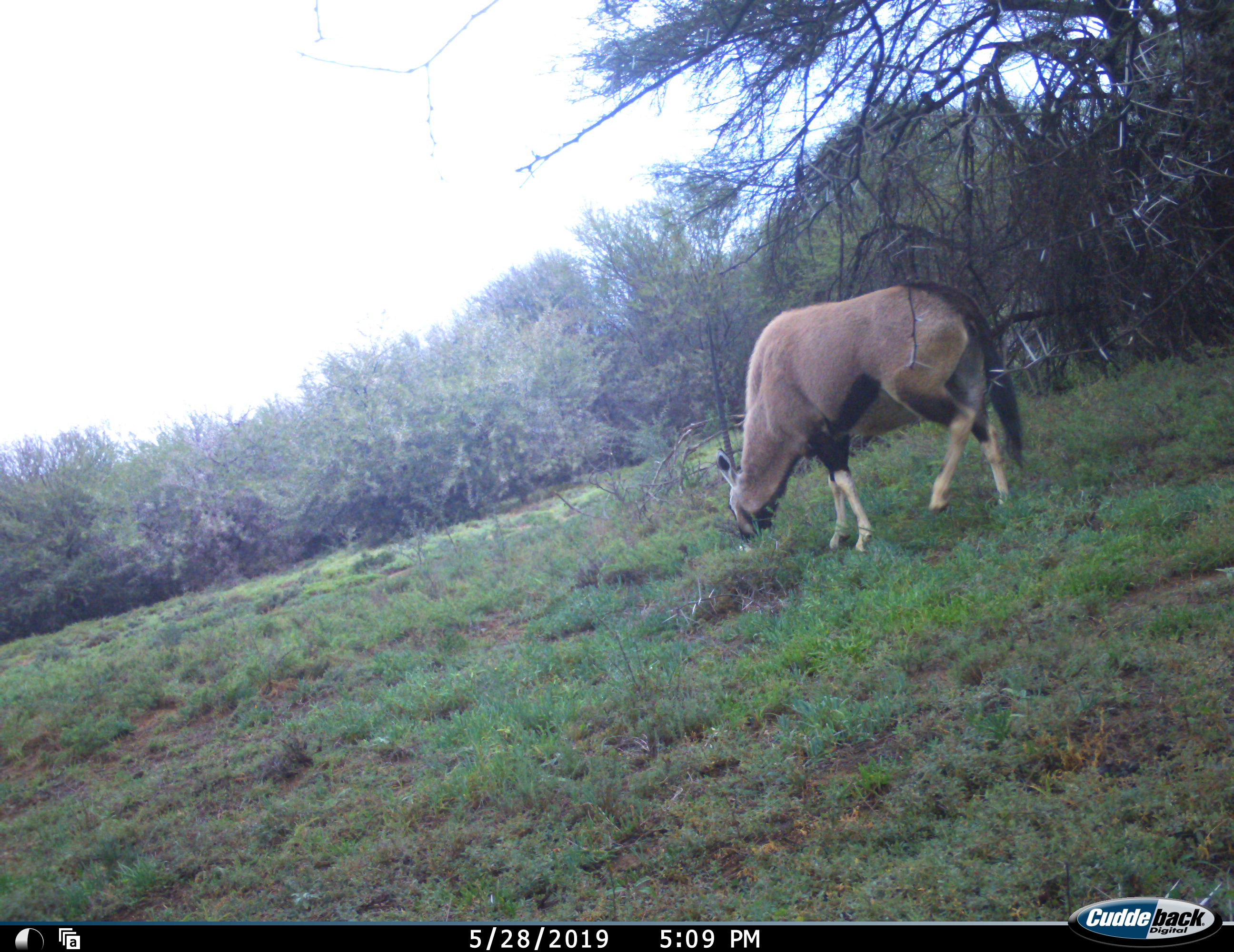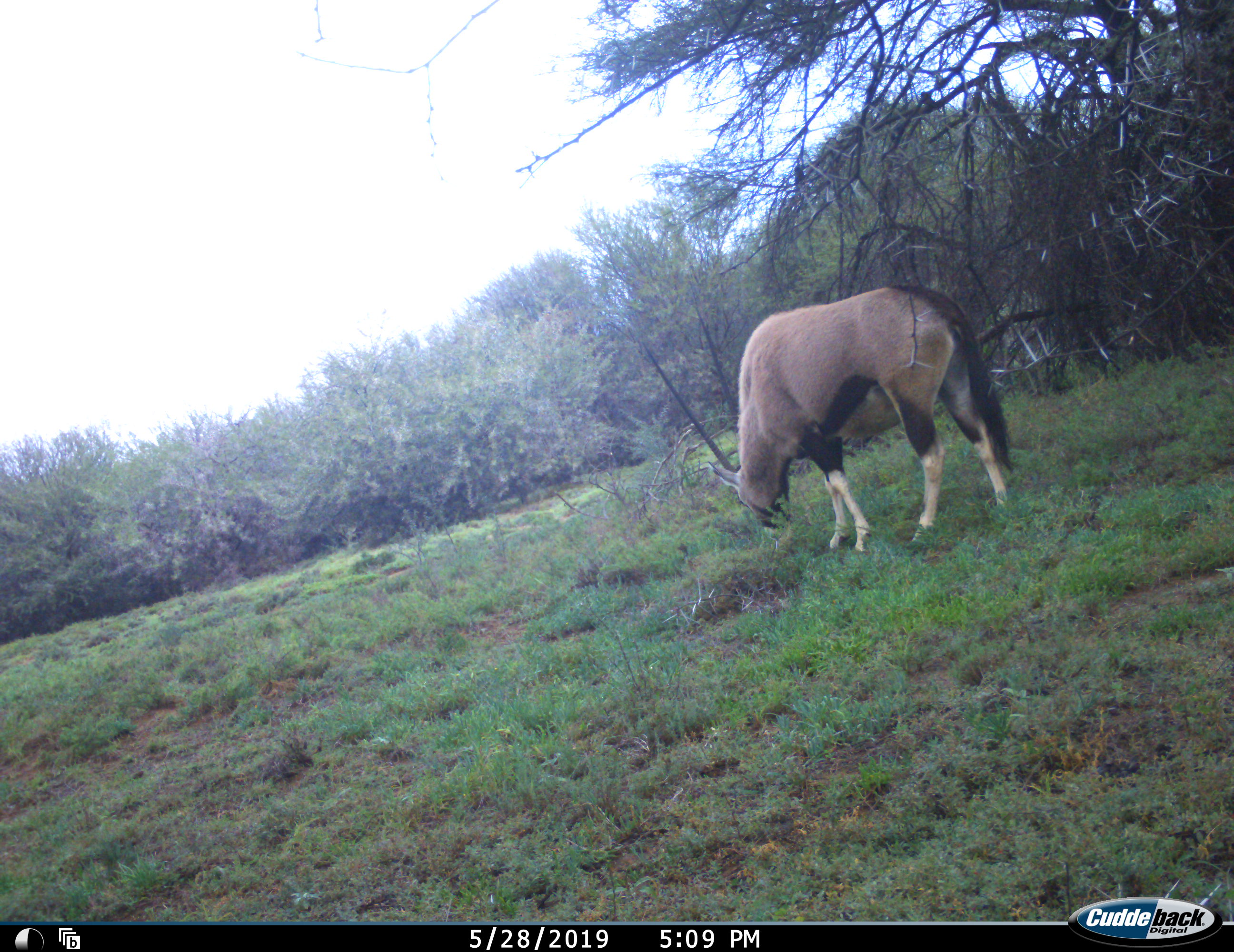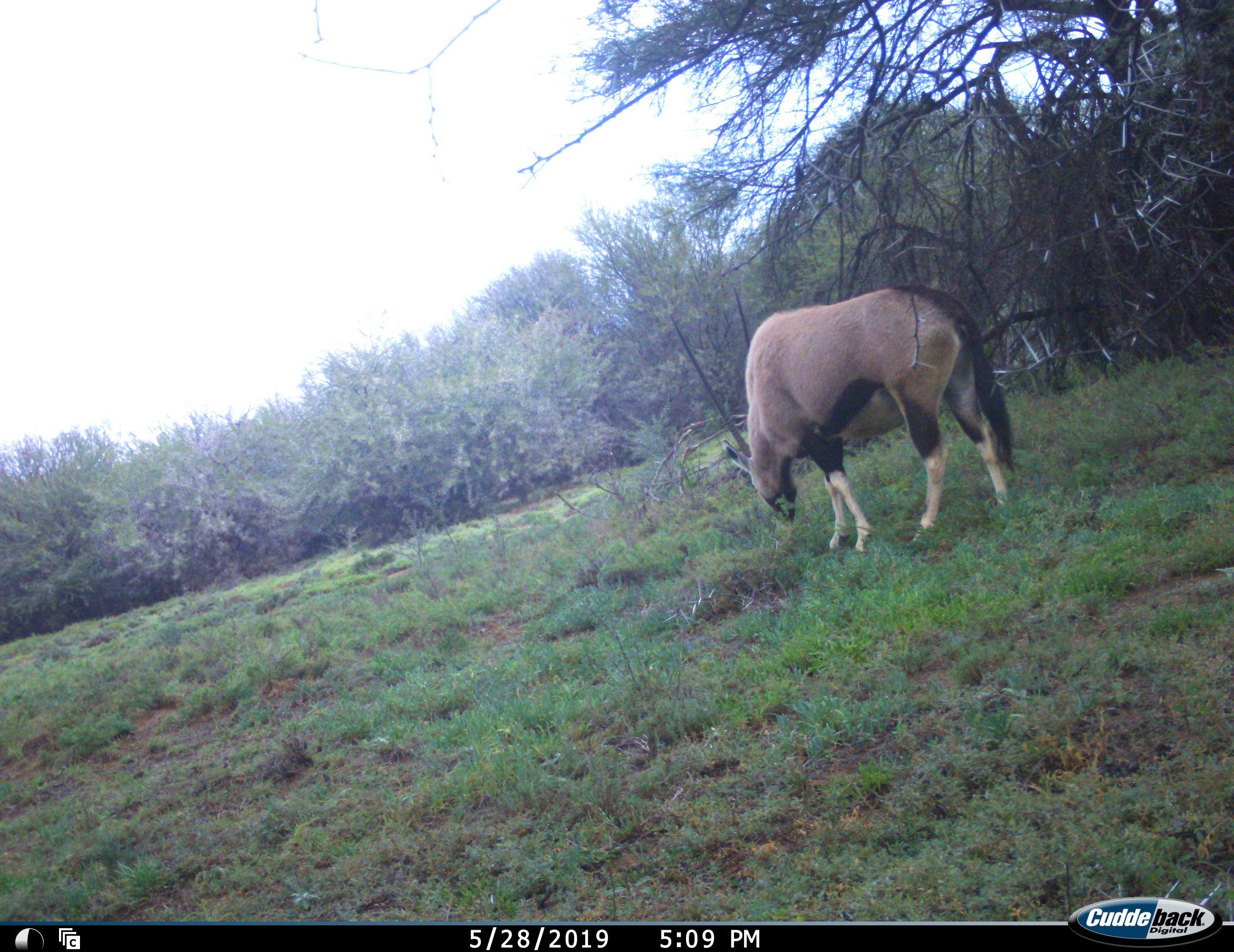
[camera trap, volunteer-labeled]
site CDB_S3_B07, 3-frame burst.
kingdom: Animalia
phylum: Chordata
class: Mammalia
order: Artiodactyla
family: Bovidae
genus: Oryx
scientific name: Oryx gazella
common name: gemsbok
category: oryx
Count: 1.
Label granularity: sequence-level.